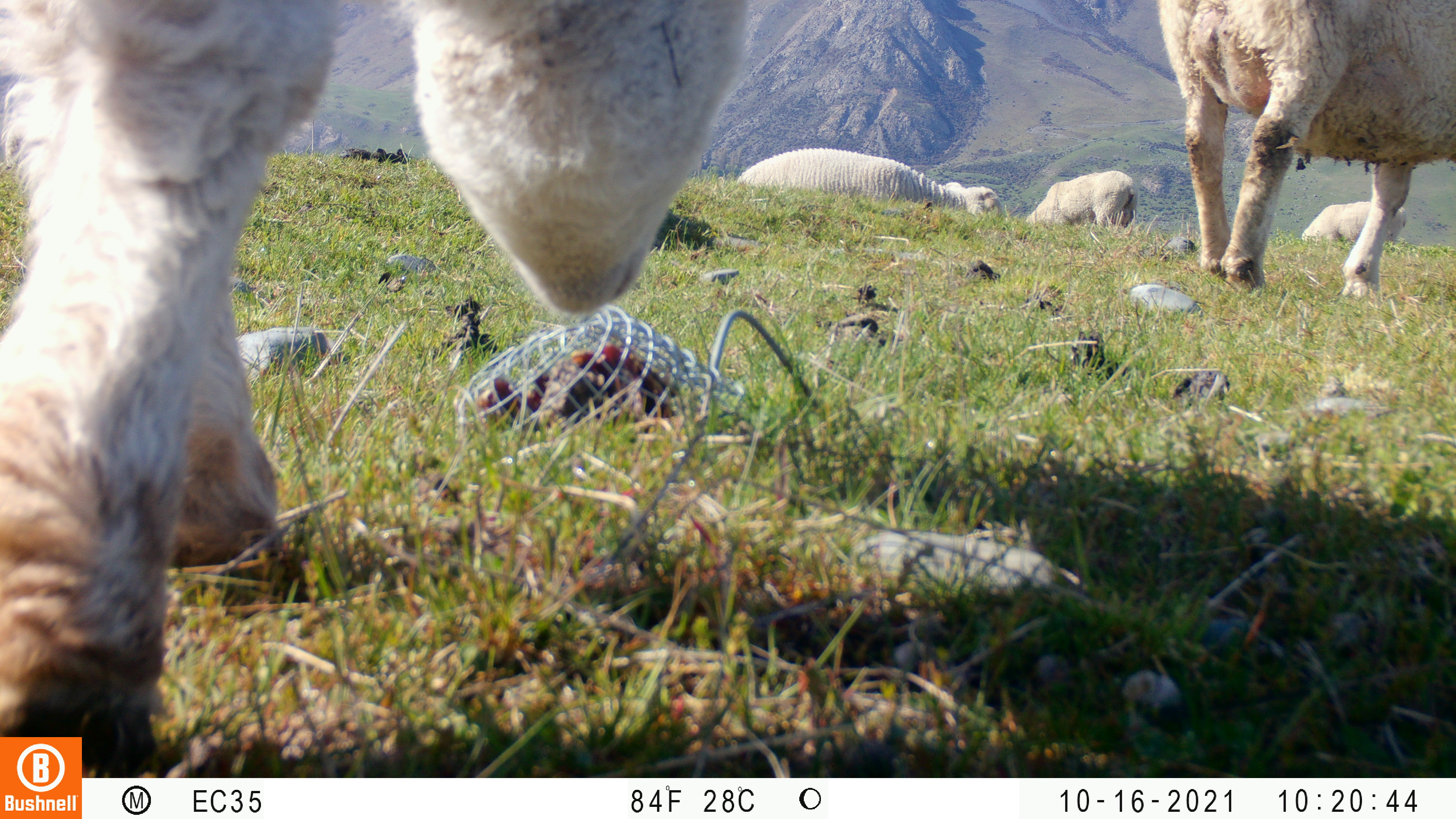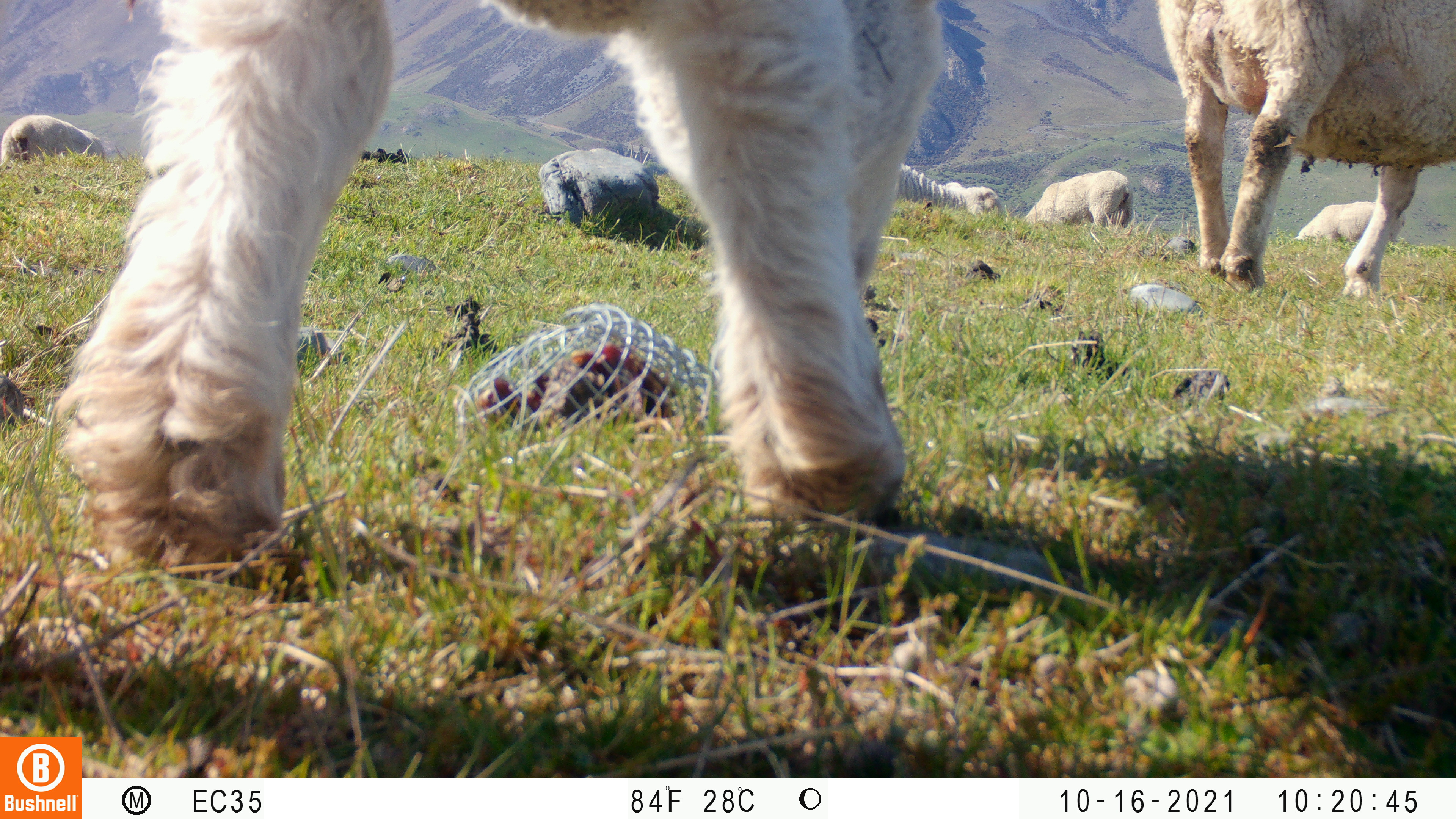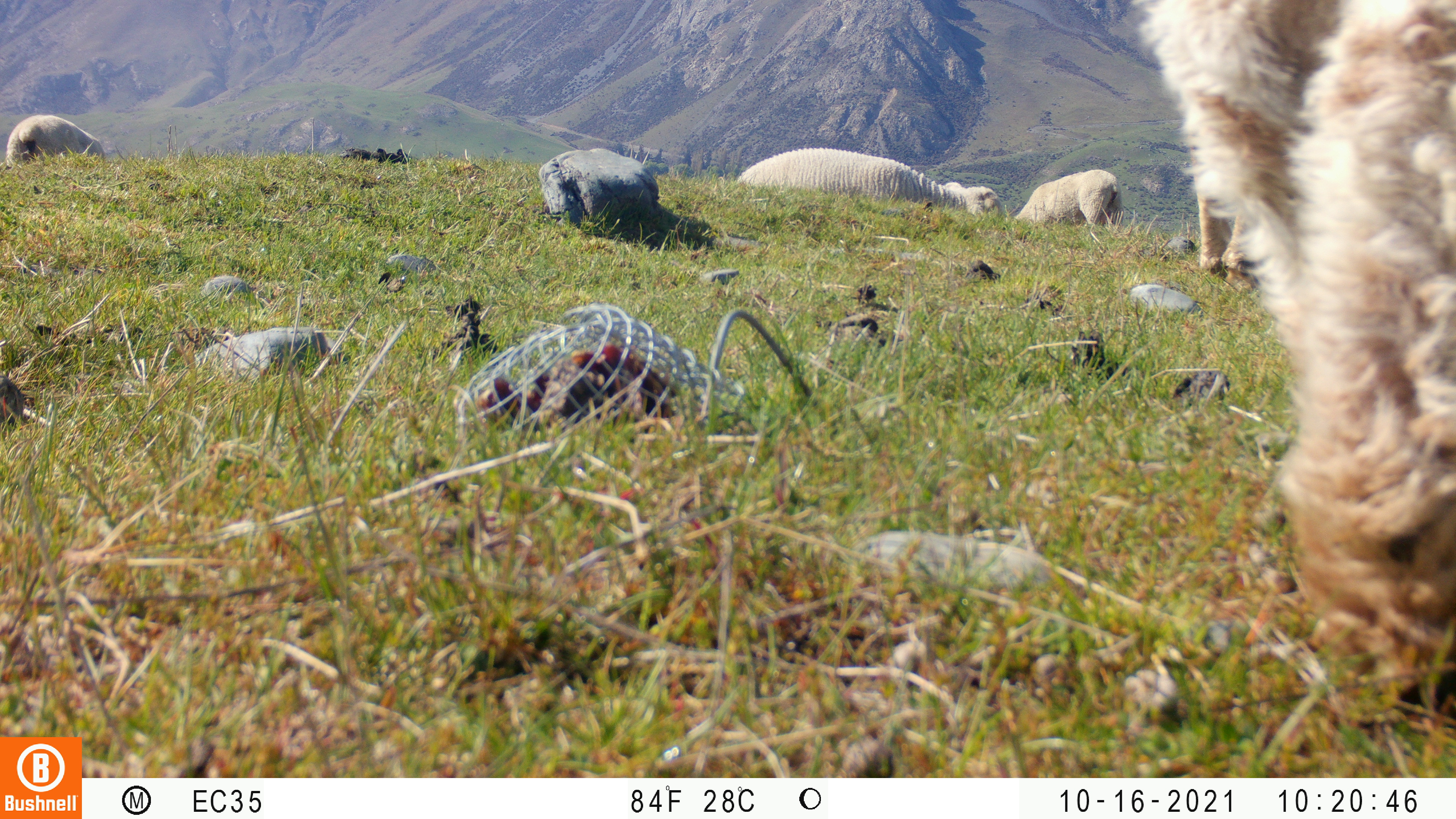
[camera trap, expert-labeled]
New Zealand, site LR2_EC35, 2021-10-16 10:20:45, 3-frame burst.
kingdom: Animalia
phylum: Chordata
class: Mammalia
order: Artiodactyla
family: Bovidae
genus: Bos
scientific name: Bos taurus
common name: domestic cow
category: cow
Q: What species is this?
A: Cow (domestic cow) (Bos taurus).